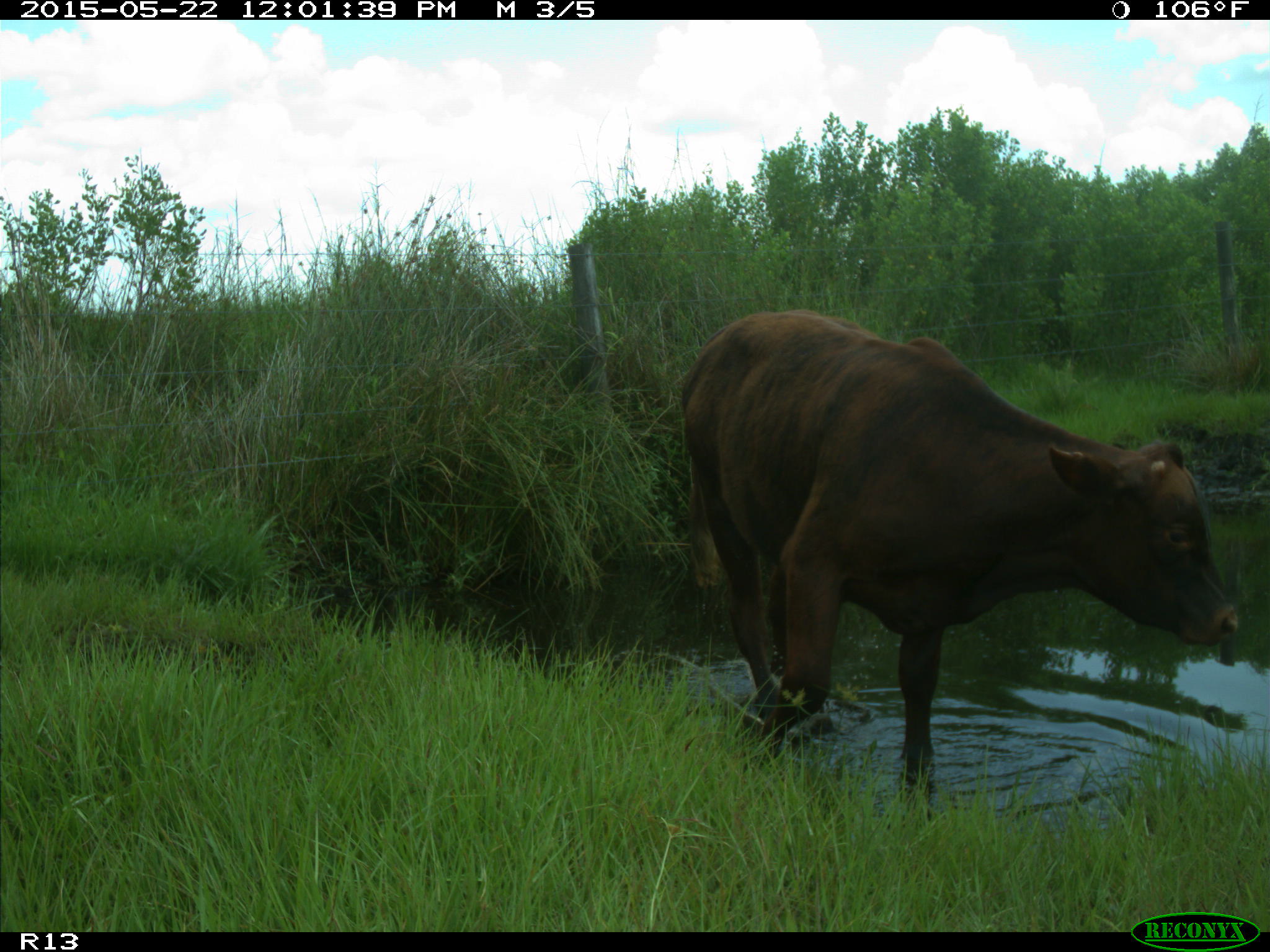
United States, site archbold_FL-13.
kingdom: Animalia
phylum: Chordata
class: Mammalia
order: Artiodactyla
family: Bovidae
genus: Bos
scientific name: Bos taurus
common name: domestic cow